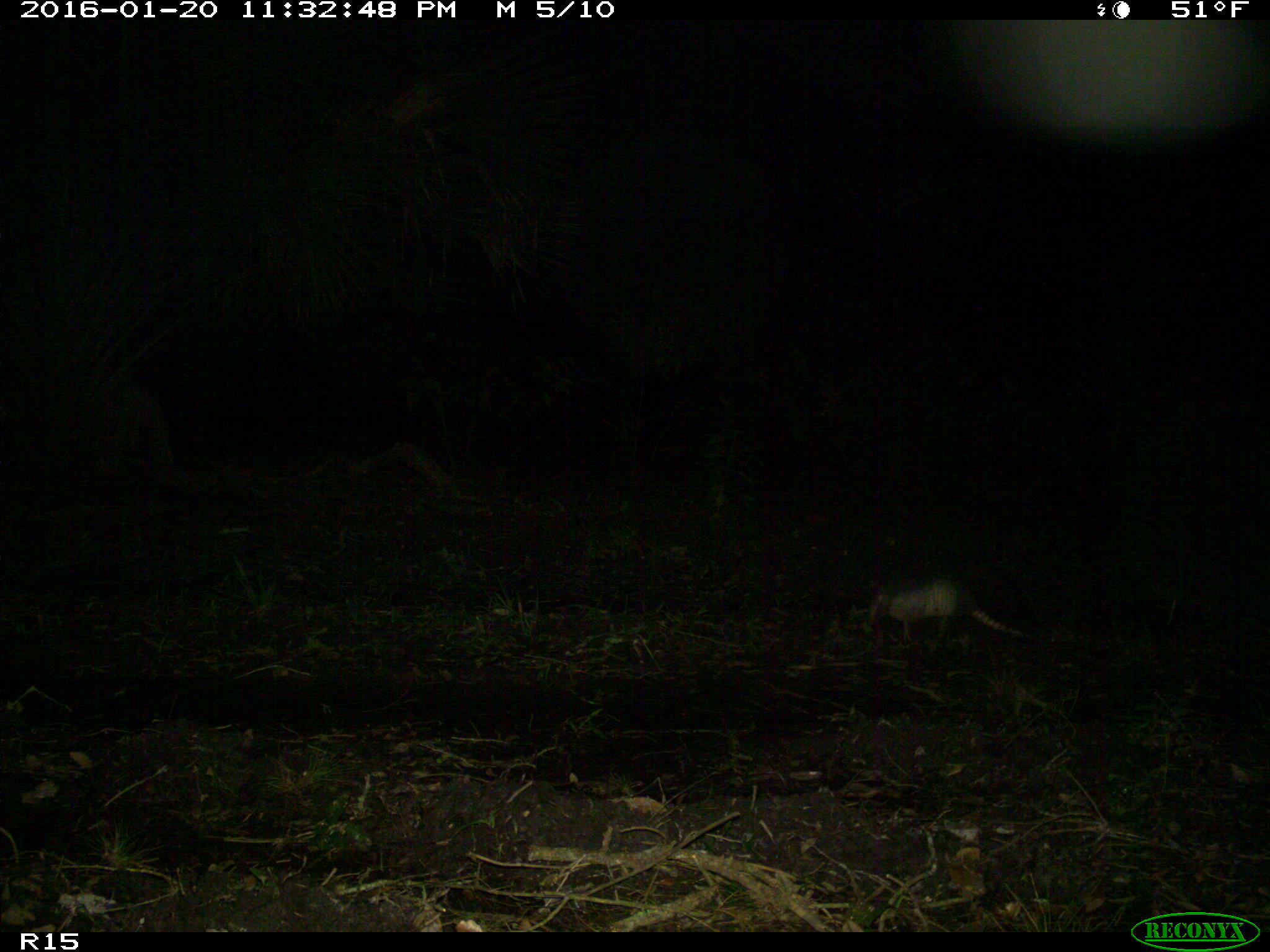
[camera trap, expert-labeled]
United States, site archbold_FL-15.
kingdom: Animalia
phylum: Chordata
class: Mammalia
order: Cingulata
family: Dasypodidae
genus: Dasypus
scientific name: Dasypus novemcinctus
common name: nine-banded armadillo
Dasypus novemcinctus (nine-banded armadillo).